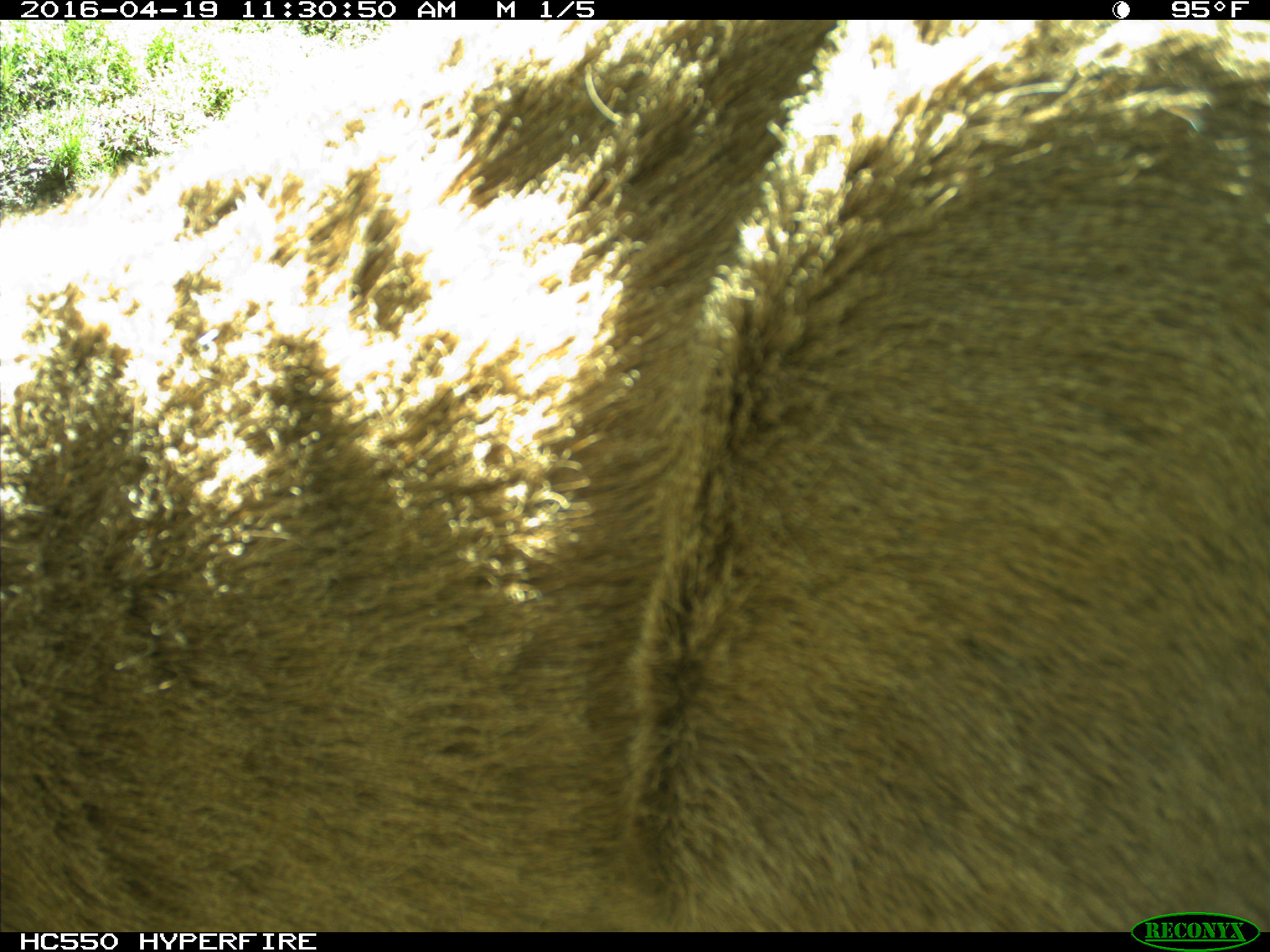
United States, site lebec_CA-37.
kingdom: Animalia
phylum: Chordata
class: Mammalia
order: Artiodactyla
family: Cervidae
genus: Odocoileus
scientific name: Odocoileus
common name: deer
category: unidentified deer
Unidentified deer (deer) (Odocoileus).